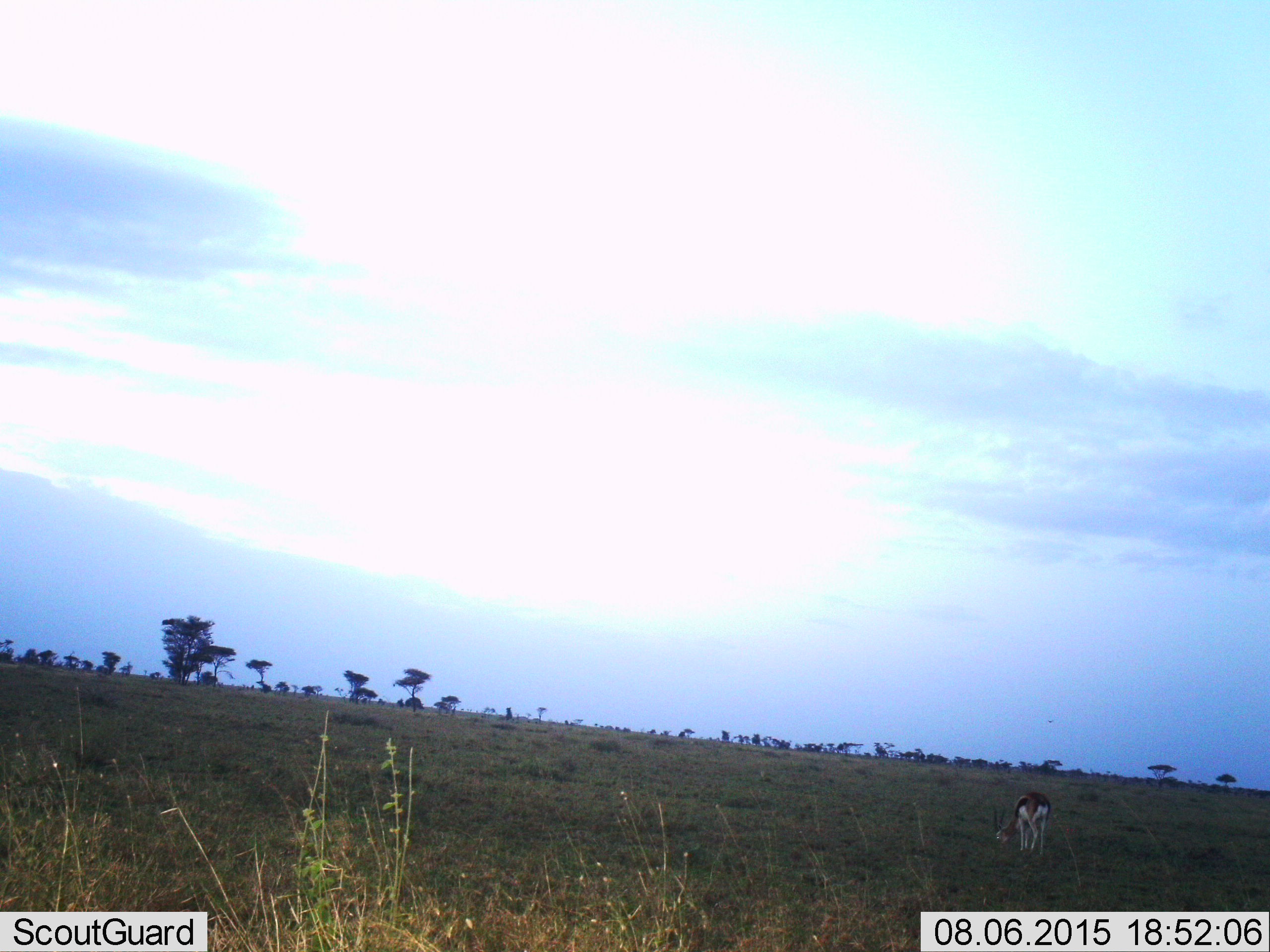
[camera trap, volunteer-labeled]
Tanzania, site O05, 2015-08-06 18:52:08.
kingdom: Animalia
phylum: Chordata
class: Mammalia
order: Artiodactyla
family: Bovidae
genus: Eudorcas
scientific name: Eudorcas thomsonii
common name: thomson's gazelle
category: gazellethomsons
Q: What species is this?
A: Gazellethomsons (thomson's gazelle) (Eudorcas thomsonii).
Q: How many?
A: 1.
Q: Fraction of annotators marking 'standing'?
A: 11%.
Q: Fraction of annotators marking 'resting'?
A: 0%.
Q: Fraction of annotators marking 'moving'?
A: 0%.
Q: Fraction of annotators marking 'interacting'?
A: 0%.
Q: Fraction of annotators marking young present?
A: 0%.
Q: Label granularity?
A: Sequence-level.